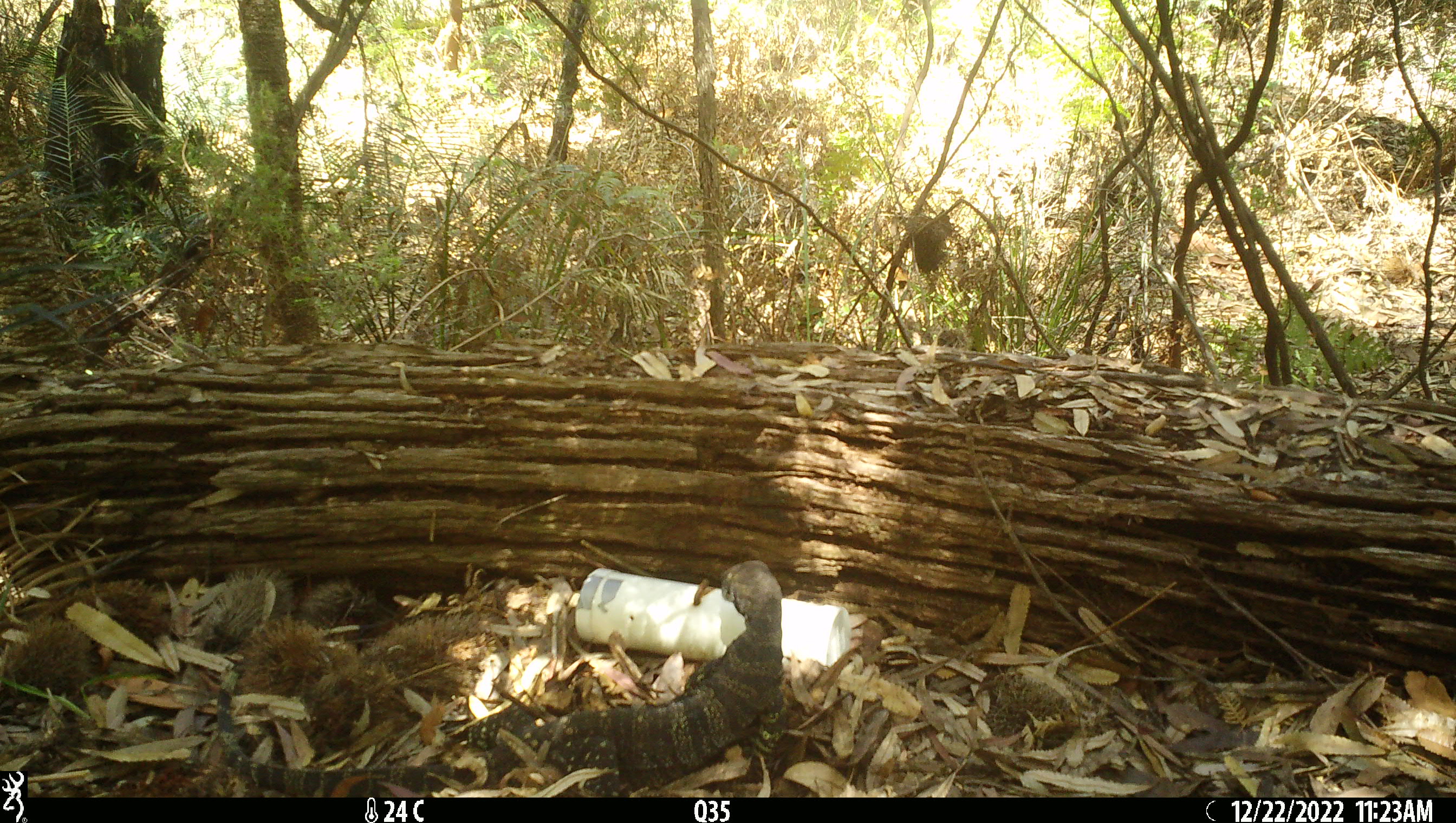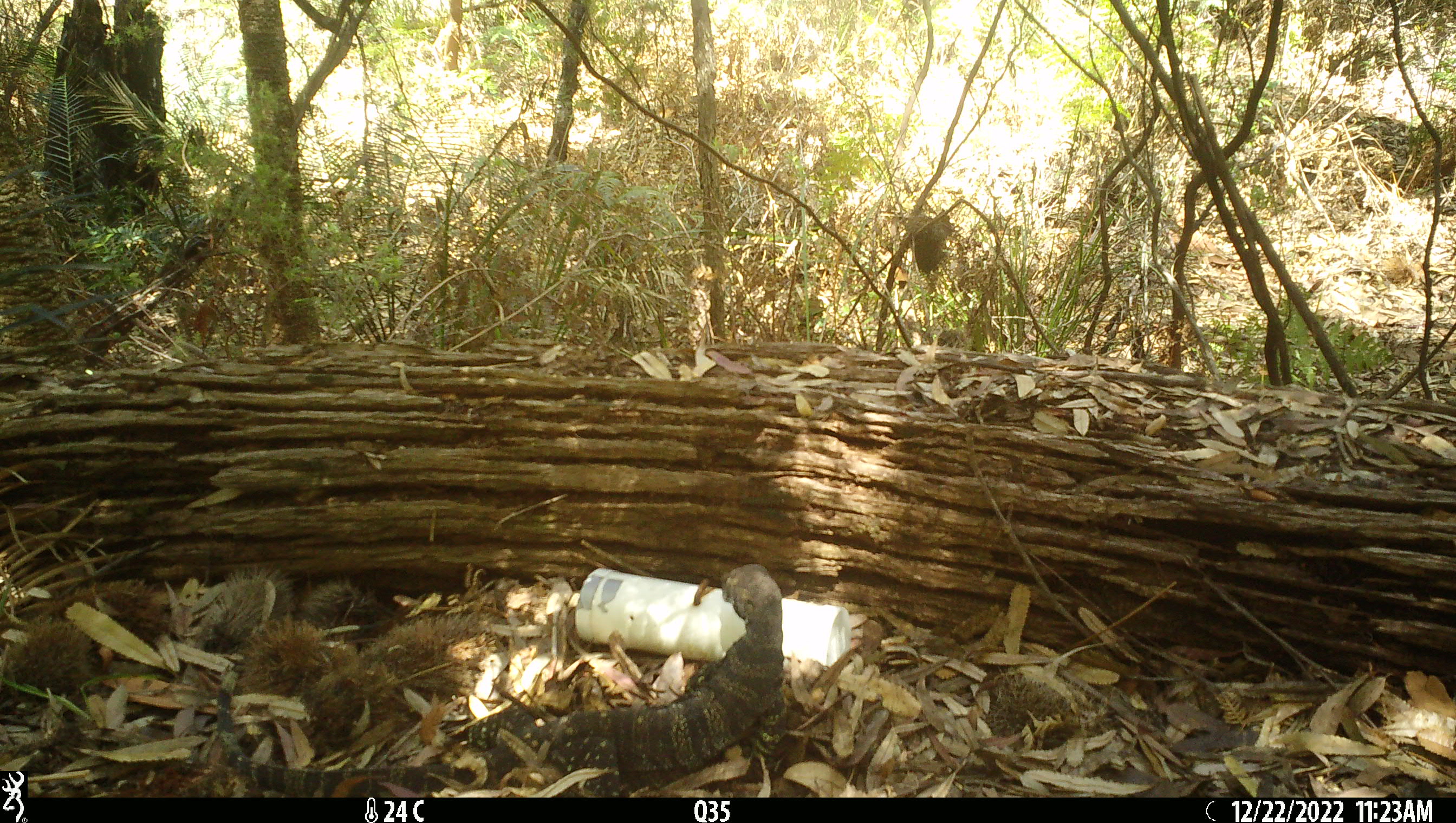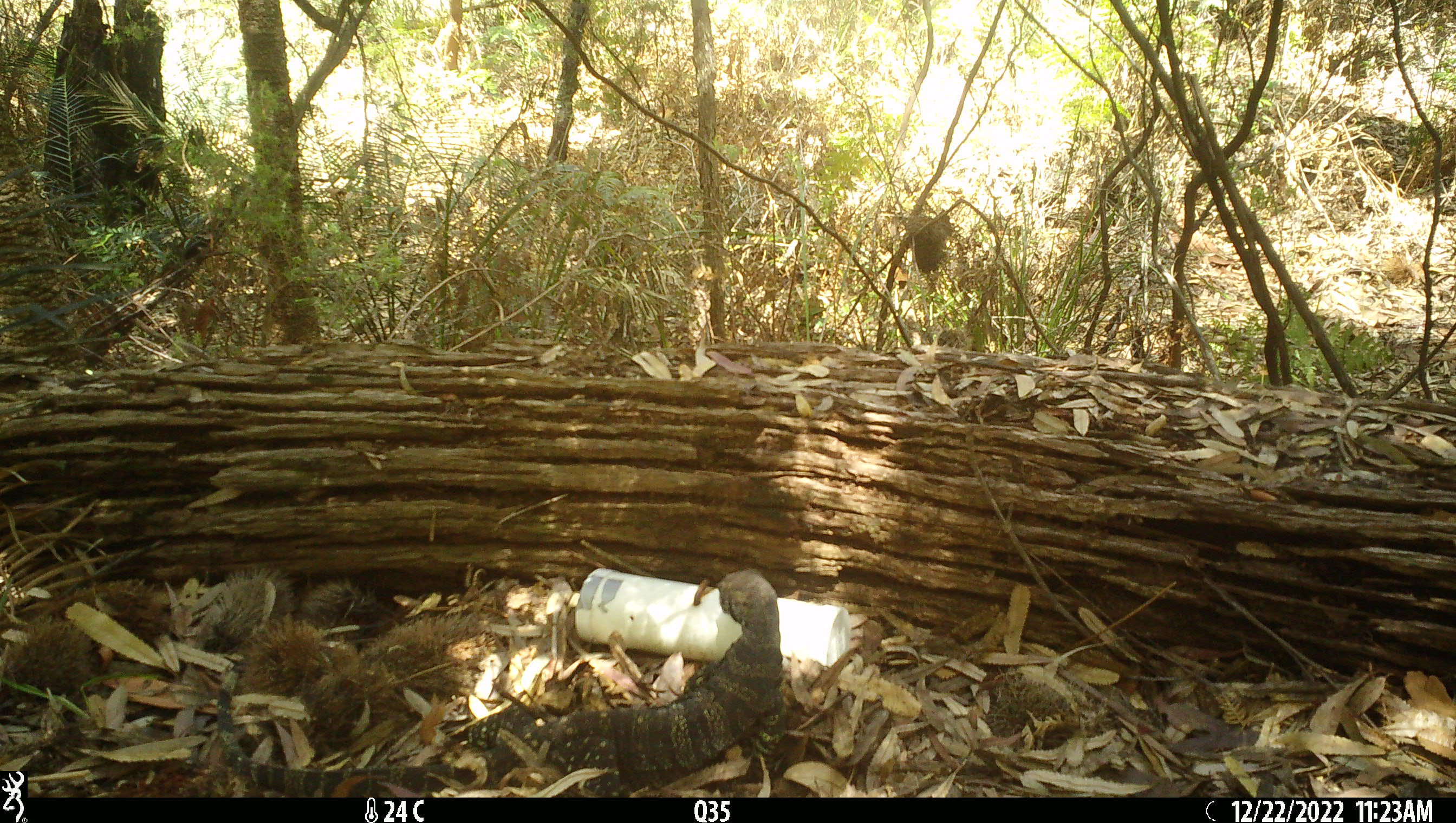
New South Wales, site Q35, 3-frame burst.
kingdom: Animalia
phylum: Chordata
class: Reptilia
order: Squamata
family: Varanidae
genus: Varanus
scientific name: Varanus varius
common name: lace monitor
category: goanna